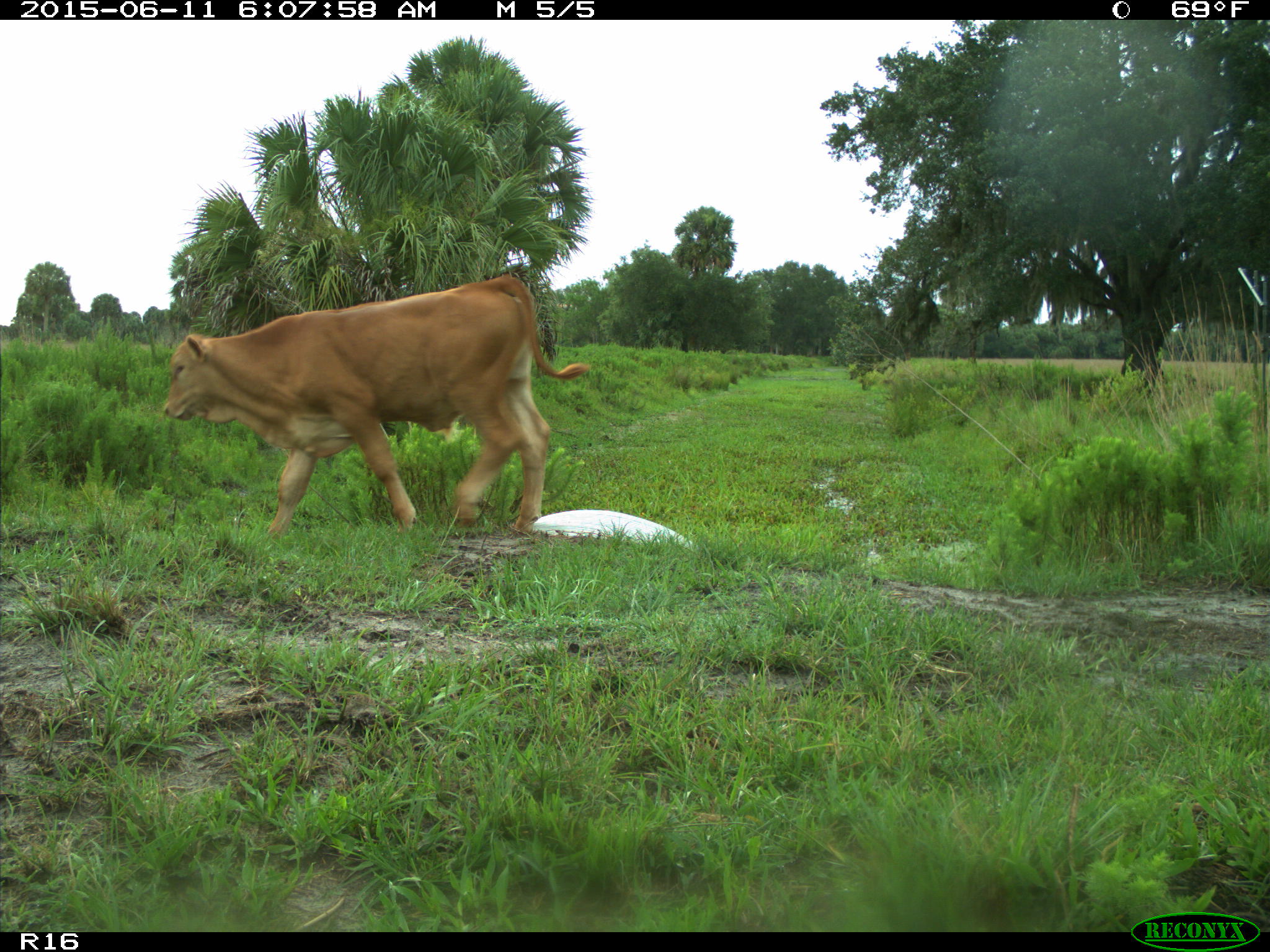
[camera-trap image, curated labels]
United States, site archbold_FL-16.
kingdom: Animalia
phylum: Chordata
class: Mammalia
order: Artiodactyla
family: Bovidae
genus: Bos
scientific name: Bos taurus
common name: domestic cow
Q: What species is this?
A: Bos taurus (domestic cow).